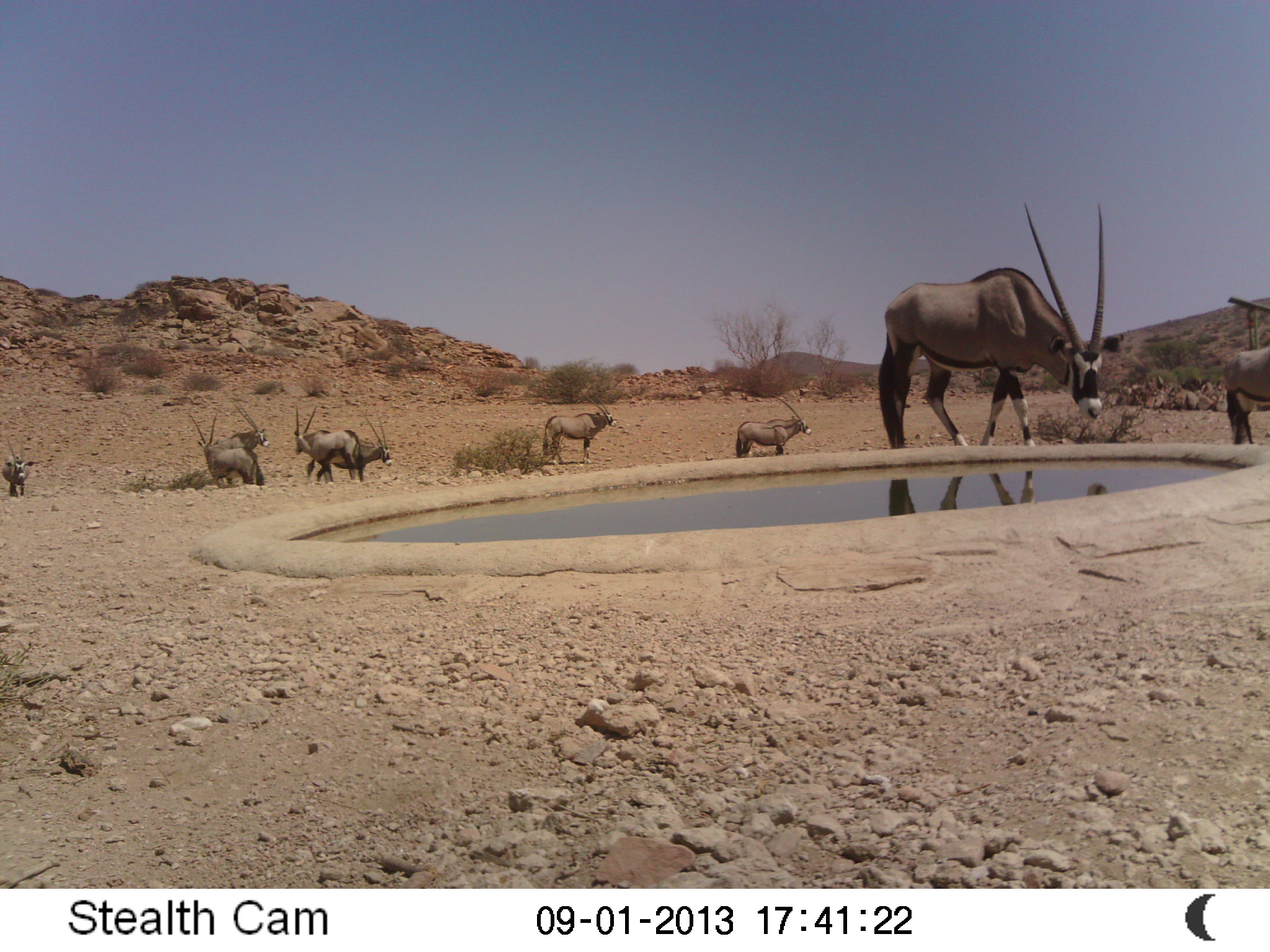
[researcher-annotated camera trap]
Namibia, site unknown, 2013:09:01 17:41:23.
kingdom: Animalia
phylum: Chordata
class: Mammalia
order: Artiodactyla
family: Bovidae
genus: Oryx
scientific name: Oryx gazella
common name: gemsbok